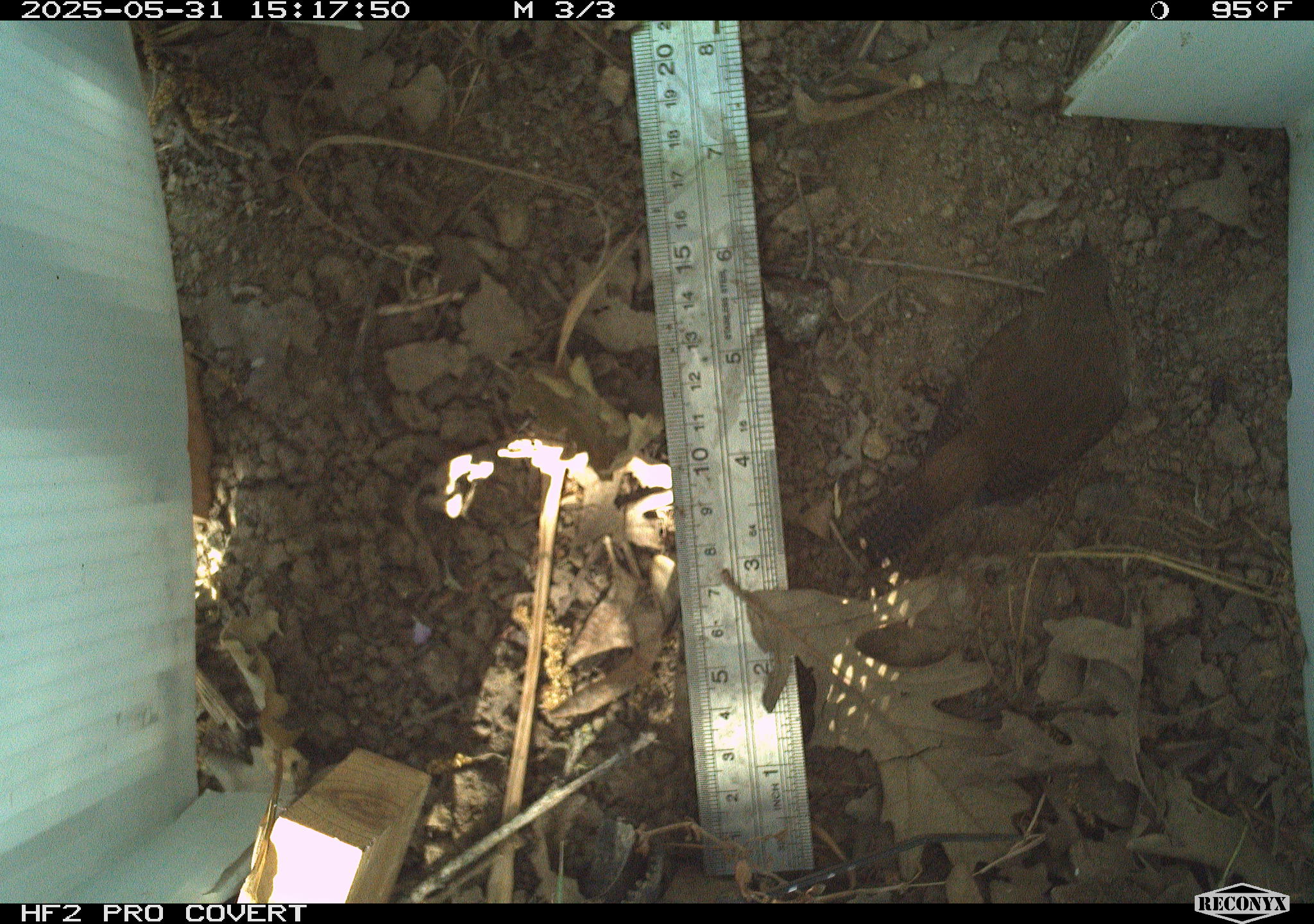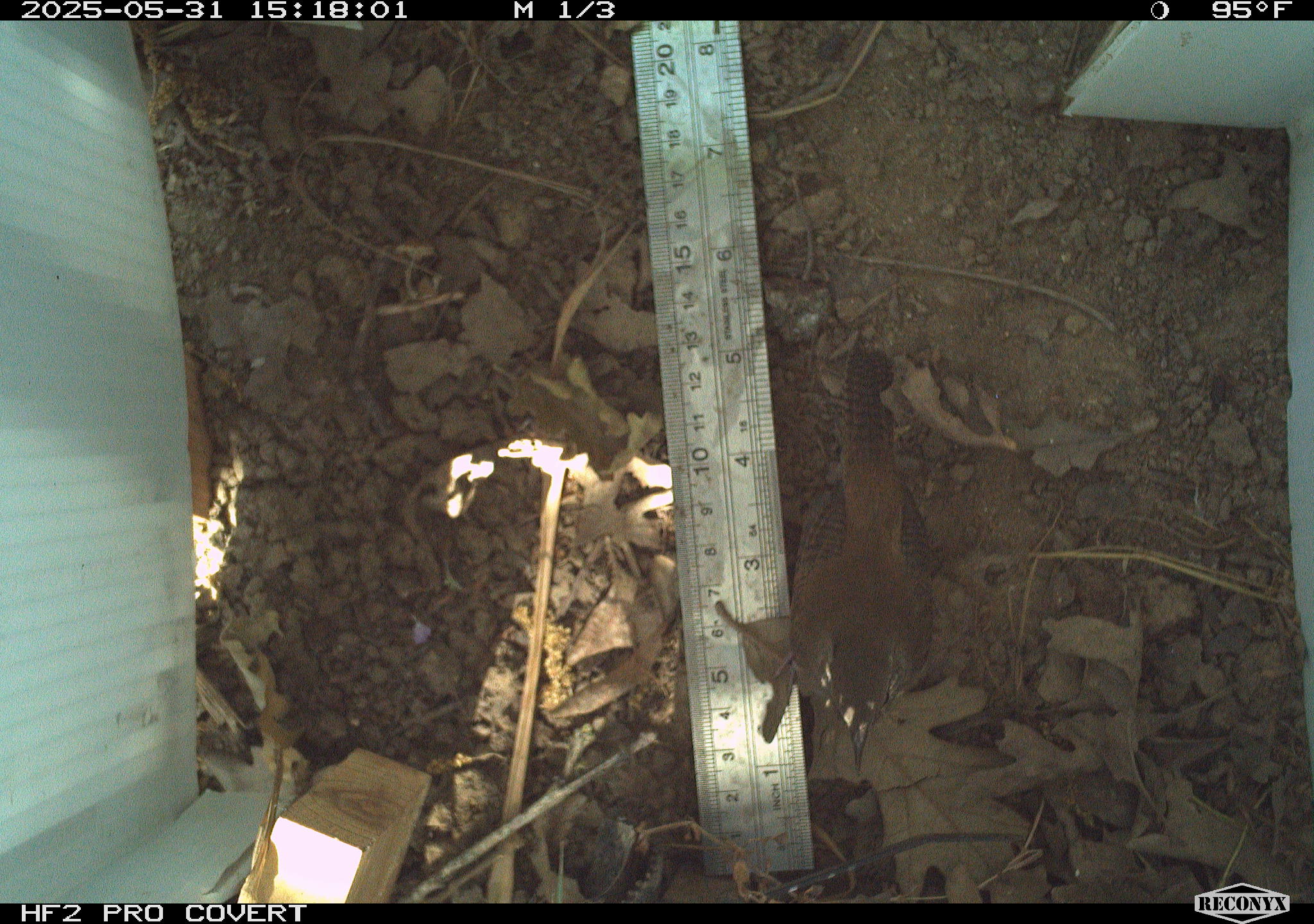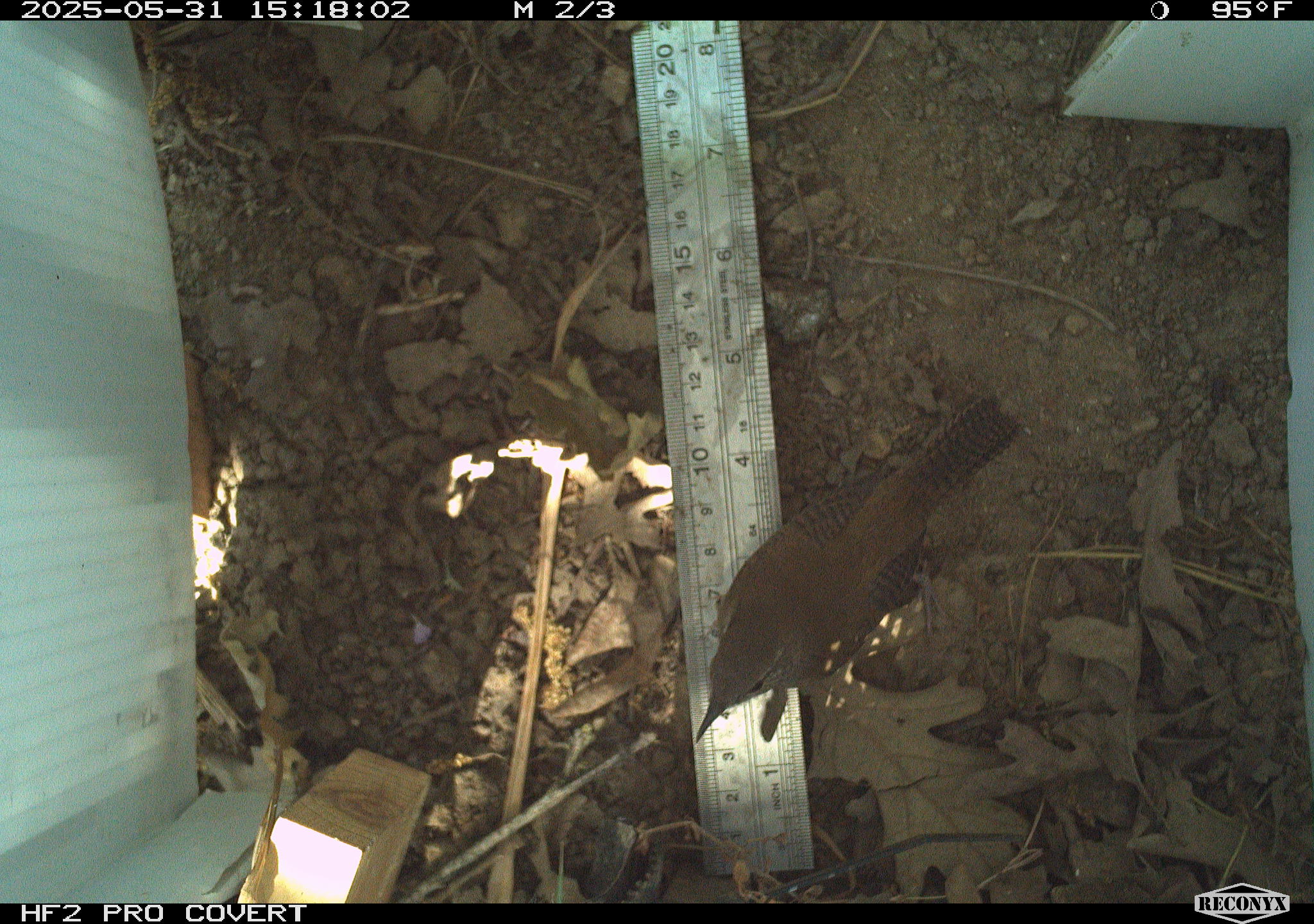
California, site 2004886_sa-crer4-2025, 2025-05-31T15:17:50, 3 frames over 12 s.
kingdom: Animalia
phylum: Chordata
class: Aves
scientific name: Aves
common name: bird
Bird (Aves).